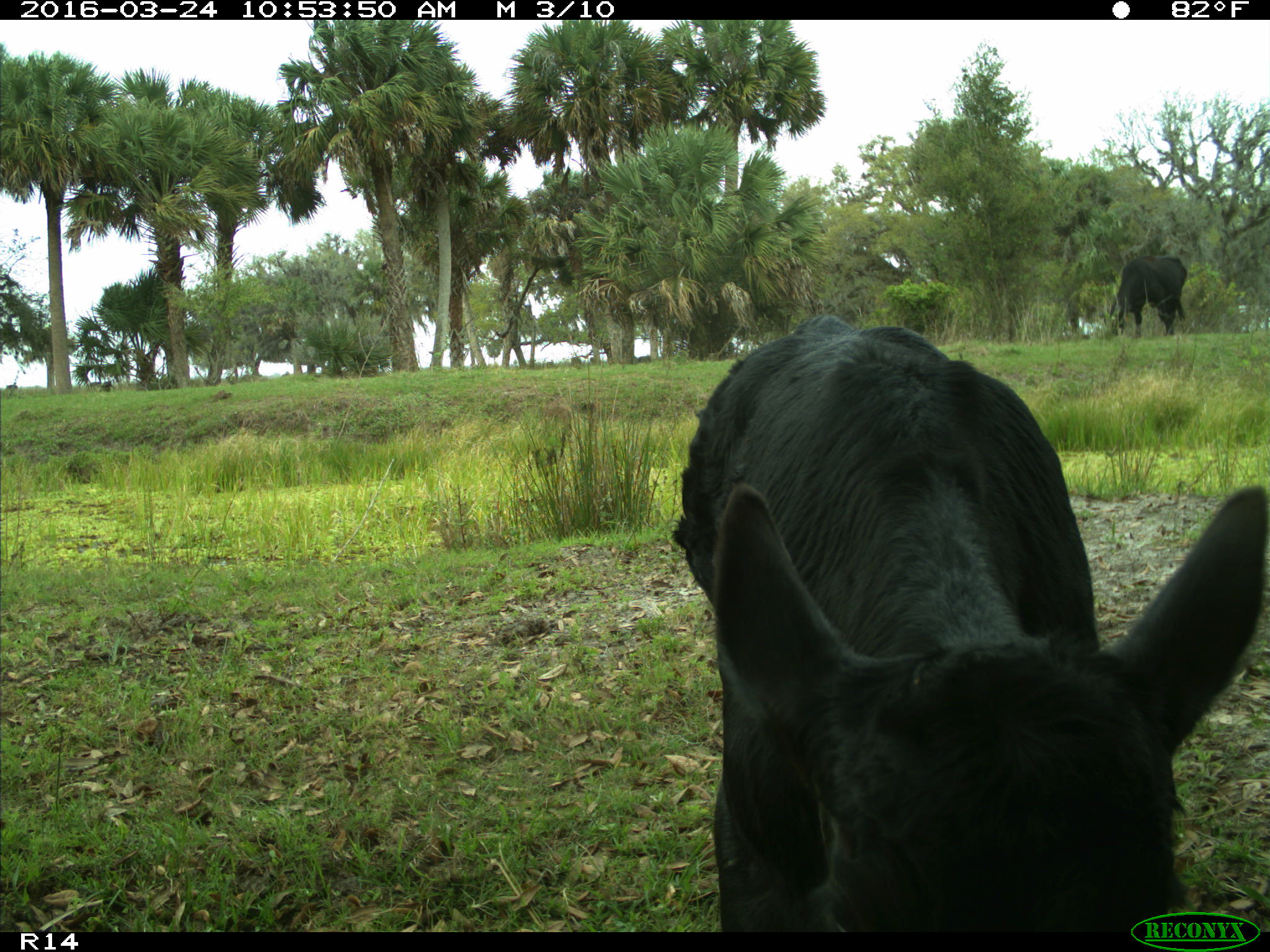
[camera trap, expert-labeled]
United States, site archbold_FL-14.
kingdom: Animalia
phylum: Chordata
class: Mammalia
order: Artiodactyla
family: Bovidae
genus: Bos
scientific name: Bos taurus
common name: domestic cow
Bos taurus (domestic cow).